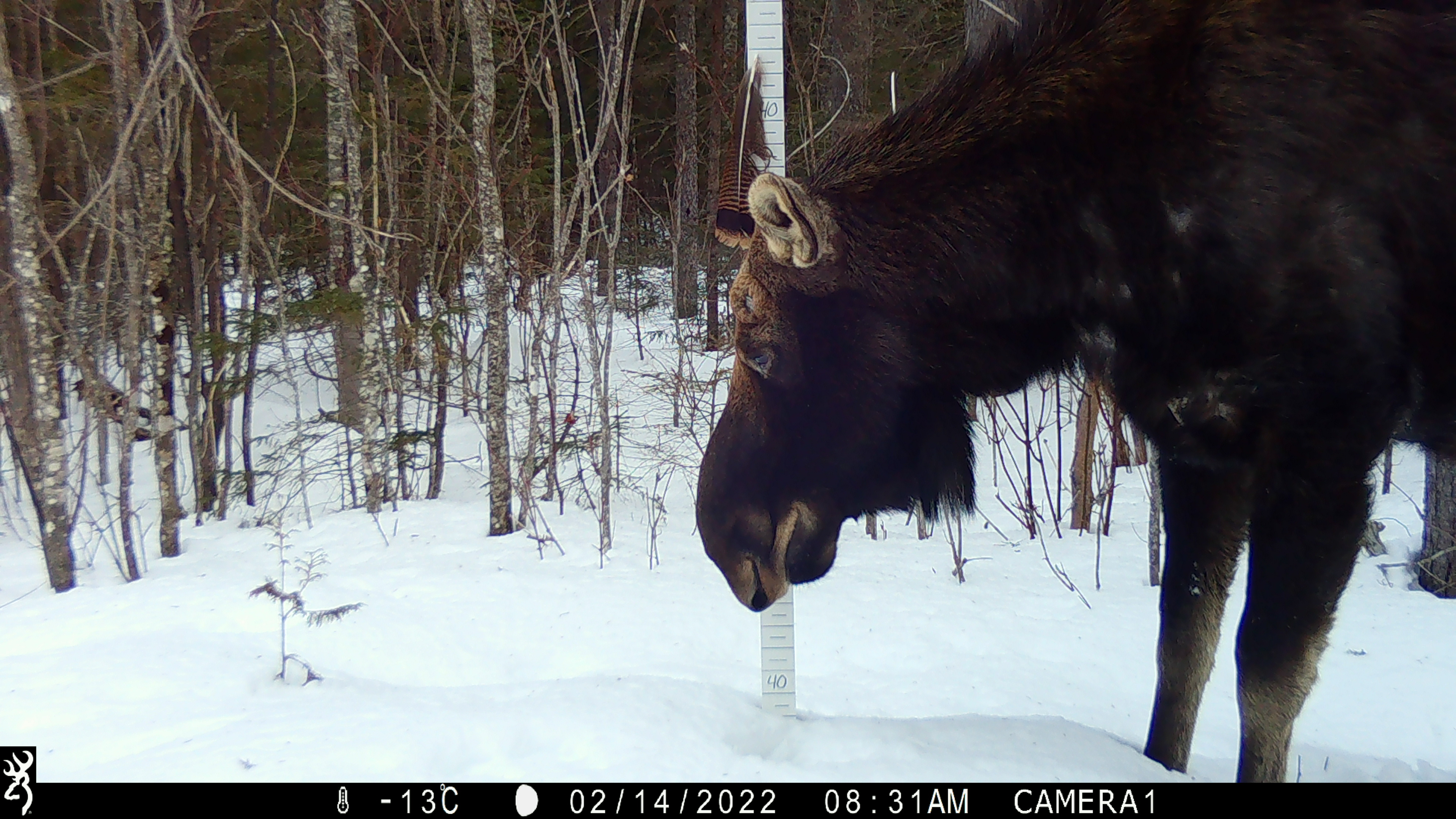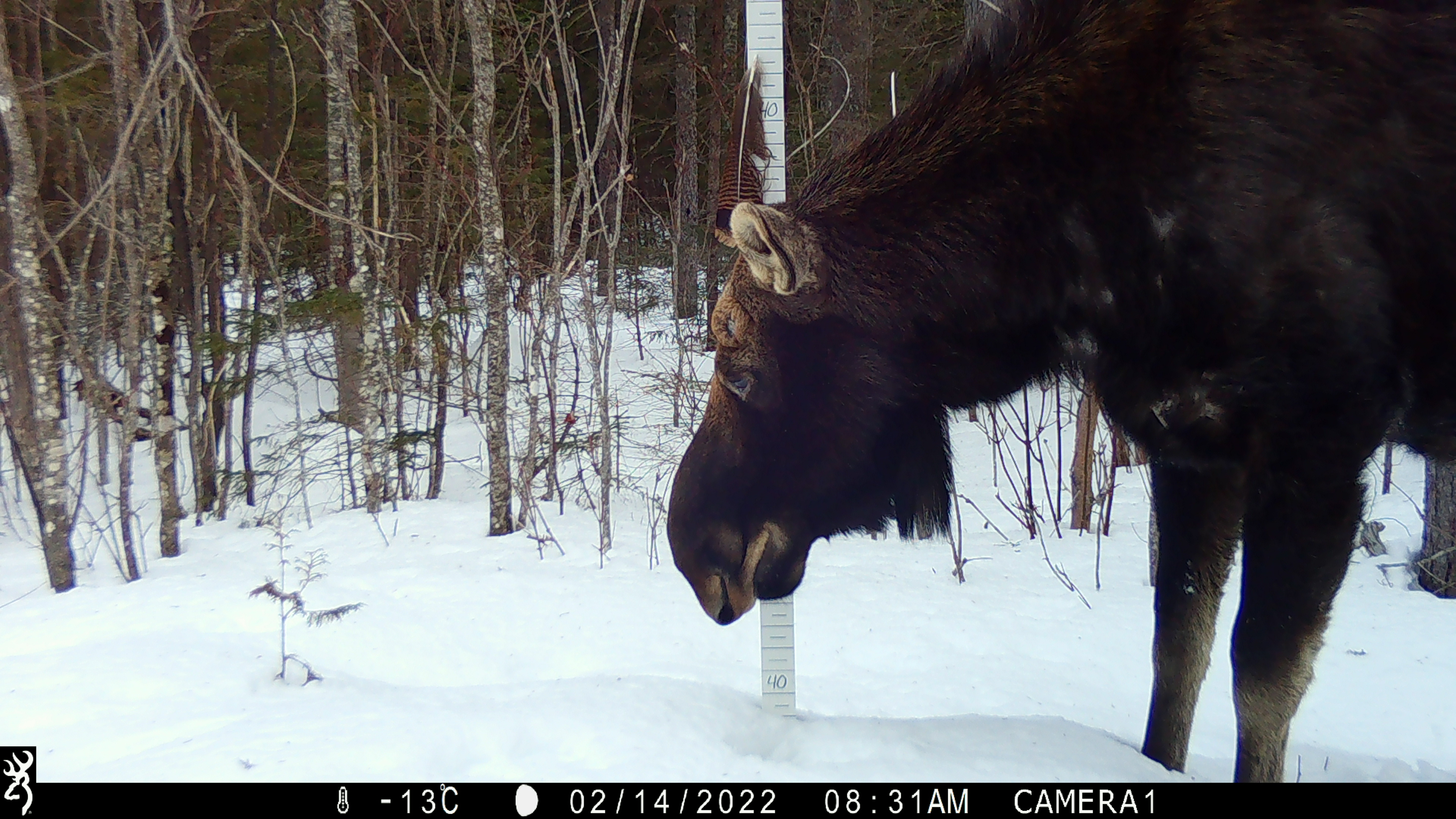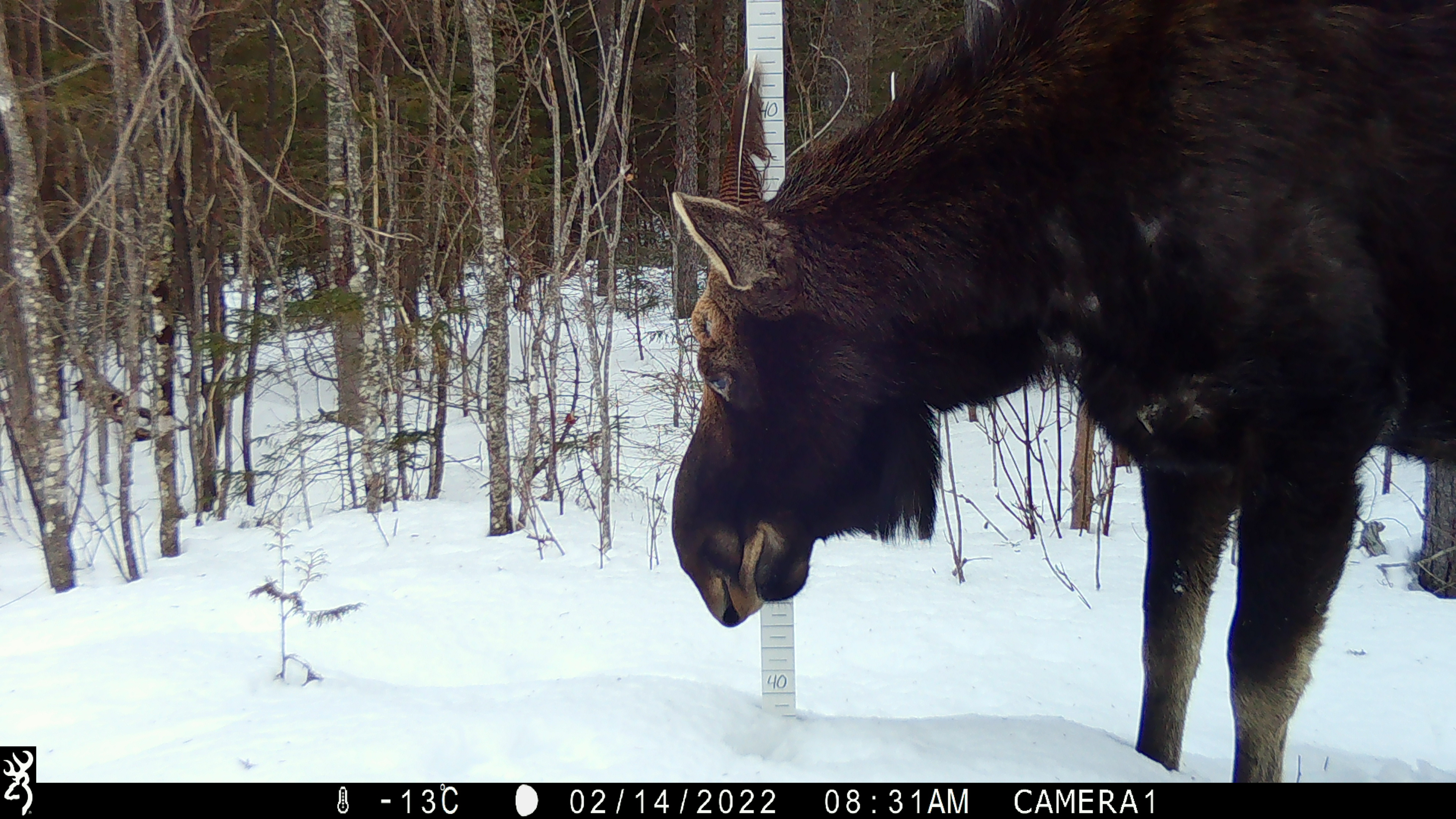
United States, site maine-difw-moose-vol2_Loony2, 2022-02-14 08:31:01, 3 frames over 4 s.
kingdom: Animalia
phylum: Chordata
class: Mammalia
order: Artiodactyla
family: Cervidae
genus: Alces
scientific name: Alces alces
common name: moose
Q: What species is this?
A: Moose (Alces alces).